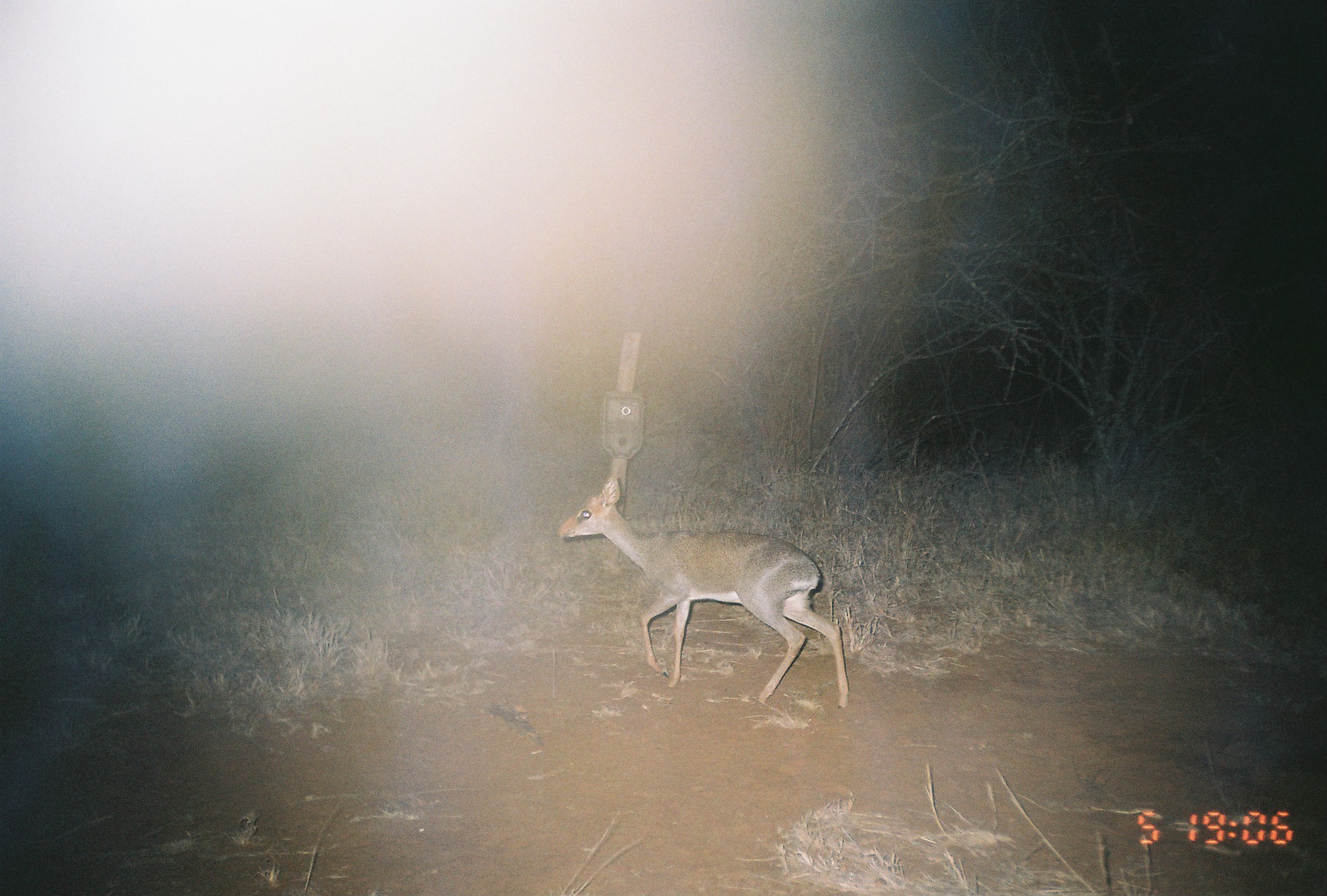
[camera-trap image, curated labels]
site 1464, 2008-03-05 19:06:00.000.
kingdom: Animalia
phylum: Chordata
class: Mammalia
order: Artiodactyla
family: Bovidae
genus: Madoqua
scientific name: Madoqua guentheri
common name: günther's dik-dik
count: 1